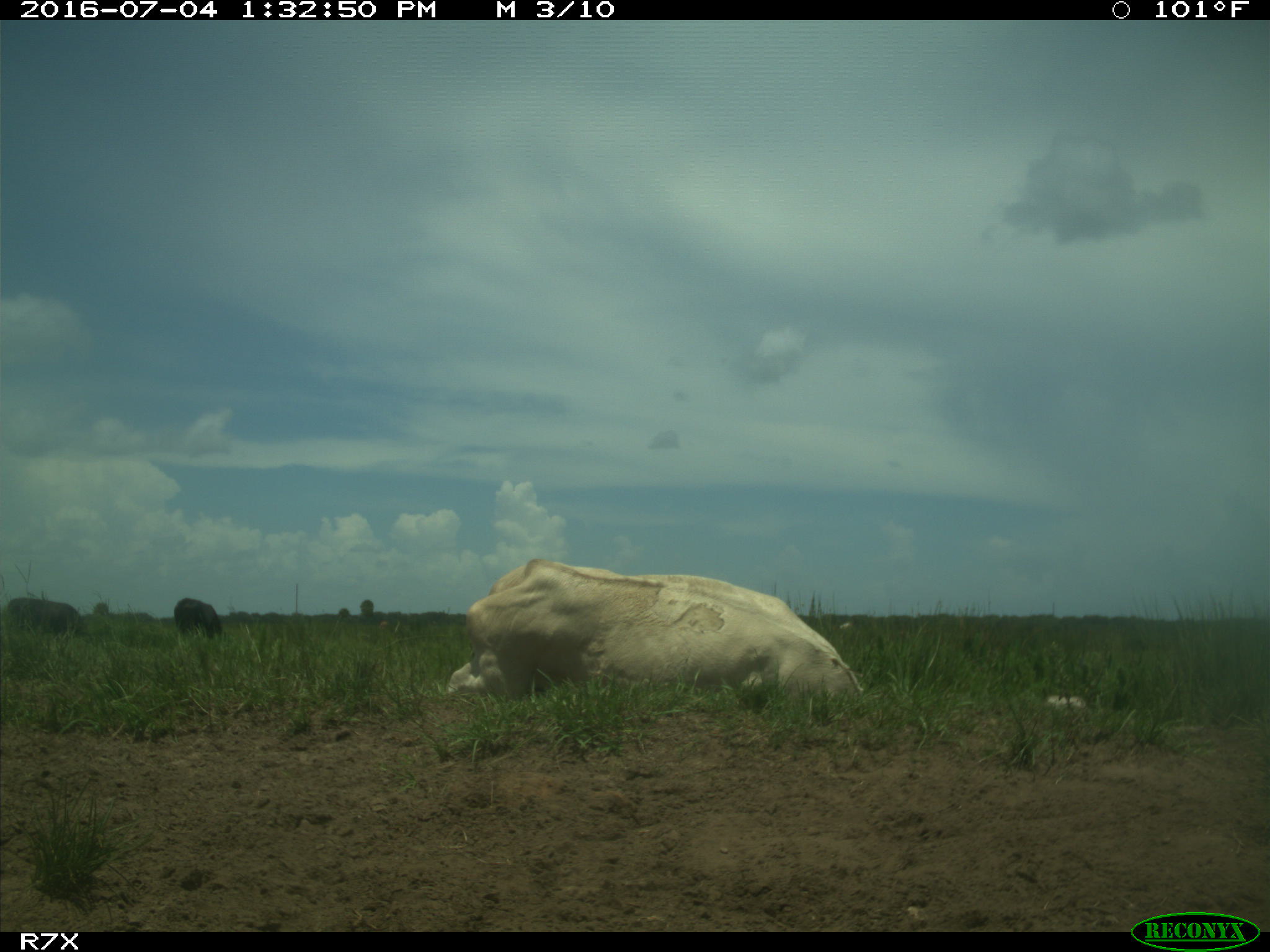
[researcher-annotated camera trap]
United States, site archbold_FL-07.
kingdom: Animalia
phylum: Chordata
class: Mammalia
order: Artiodactyla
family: Bovidae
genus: Bos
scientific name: Bos taurus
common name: domestic cow